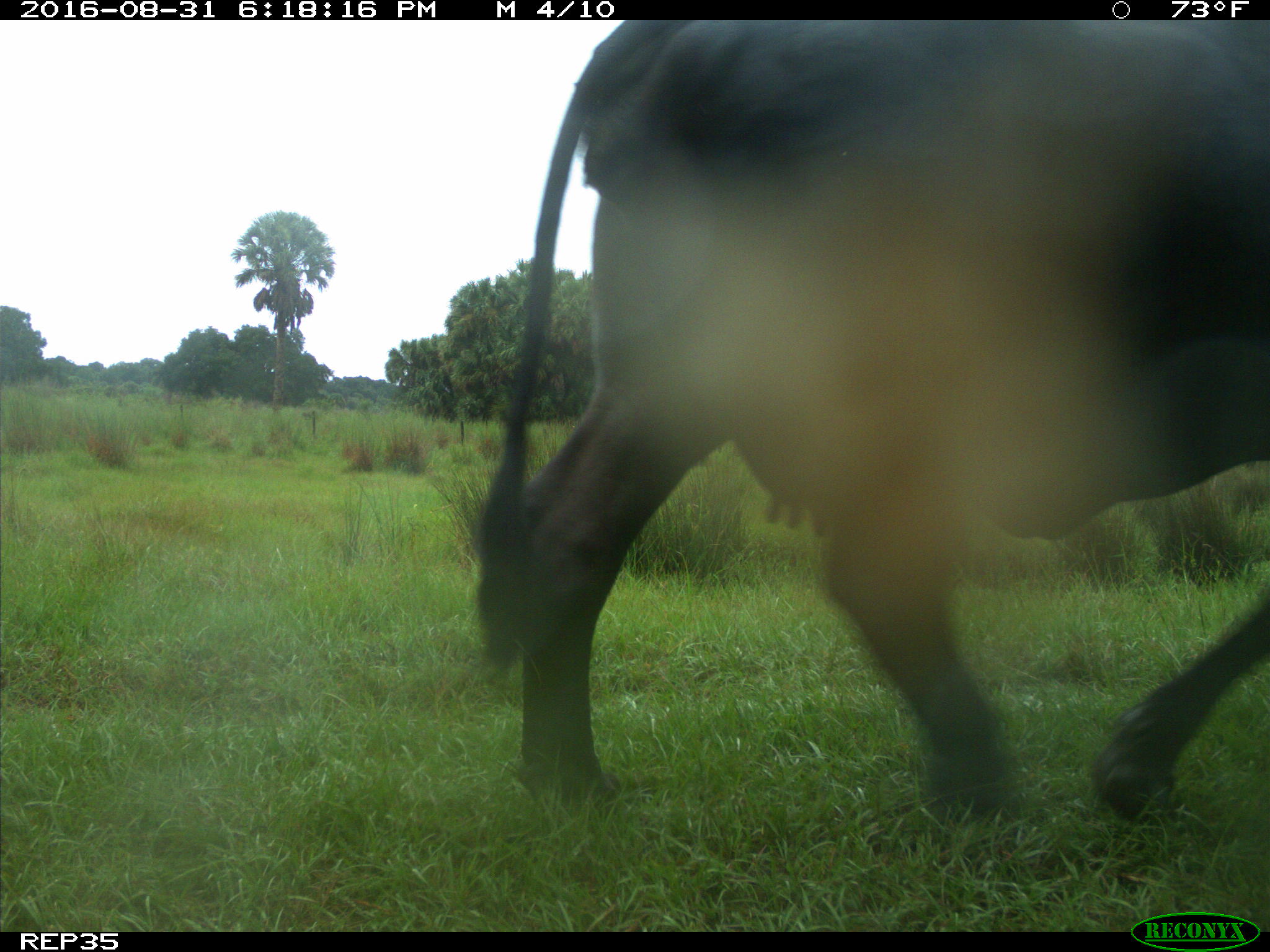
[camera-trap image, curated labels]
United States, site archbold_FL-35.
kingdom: Animalia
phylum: Chordata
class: Mammalia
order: Artiodactyla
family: Bovidae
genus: Bos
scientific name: Bos taurus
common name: domestic cow